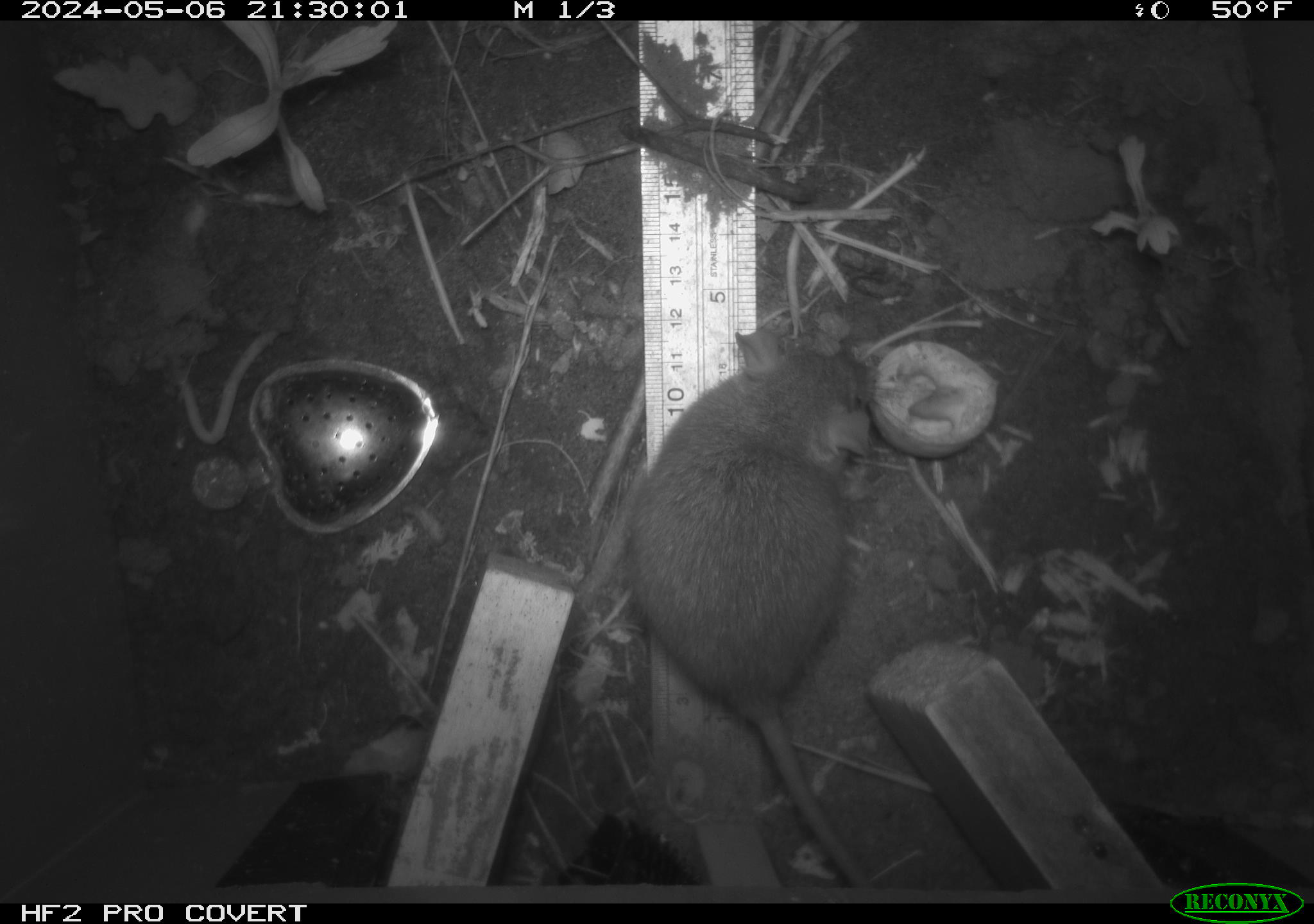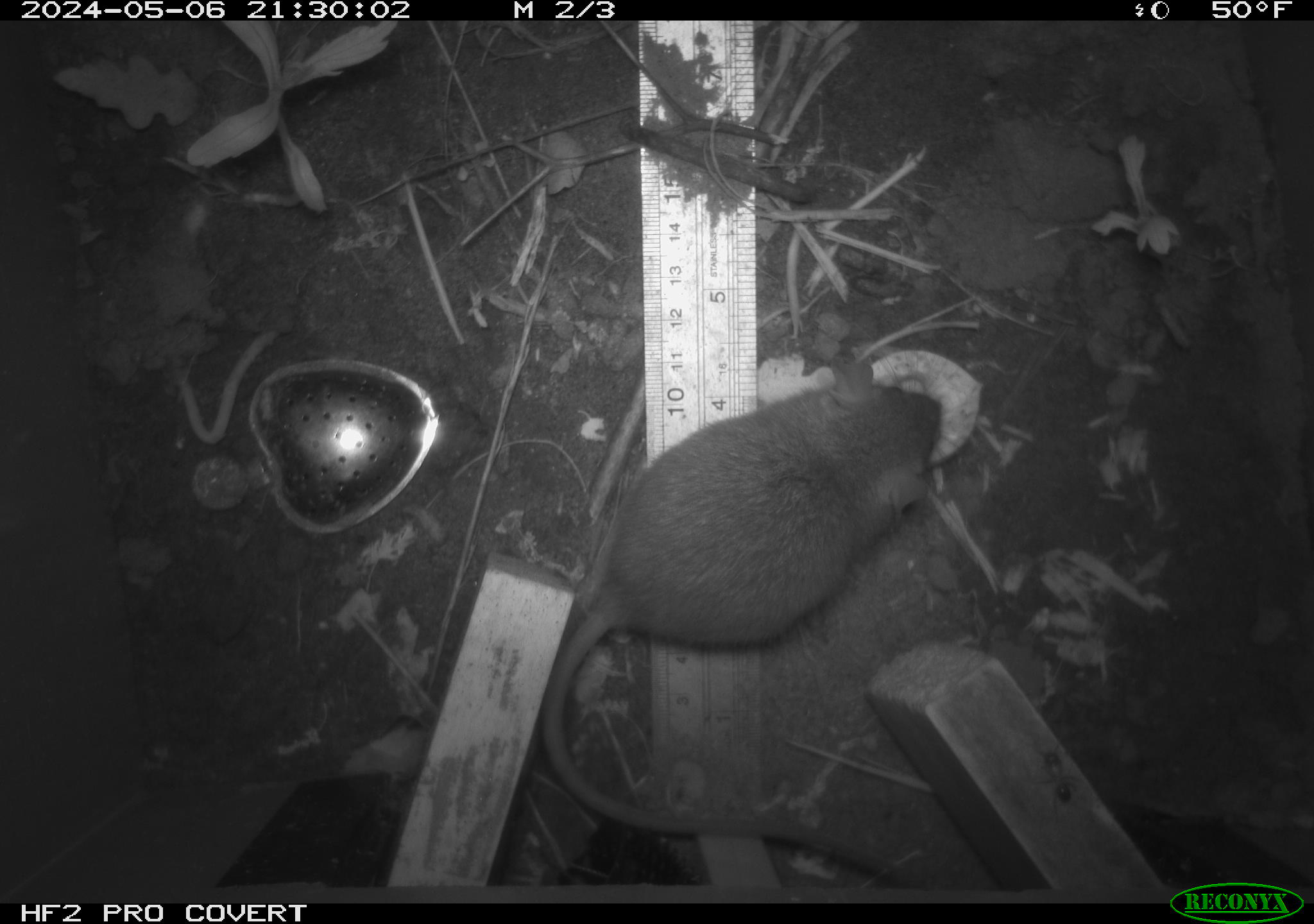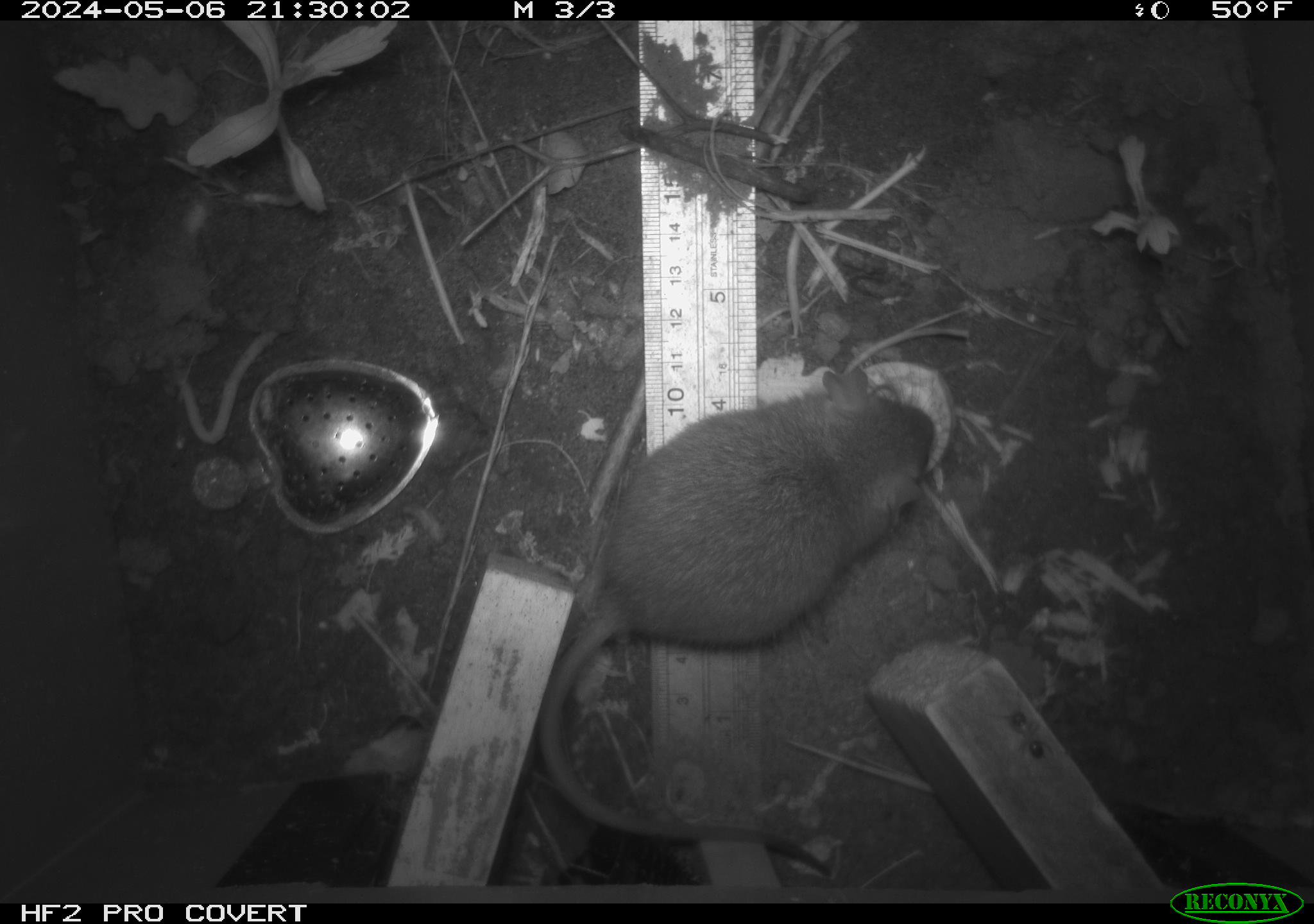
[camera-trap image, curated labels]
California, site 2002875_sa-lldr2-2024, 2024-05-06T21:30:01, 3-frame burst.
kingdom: Animalia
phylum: Chordata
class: Mammalia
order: Rodentia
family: Muridae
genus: Rattus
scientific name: Rattus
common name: rat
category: rattus species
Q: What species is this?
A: Rattus species (rat) (Rattus).